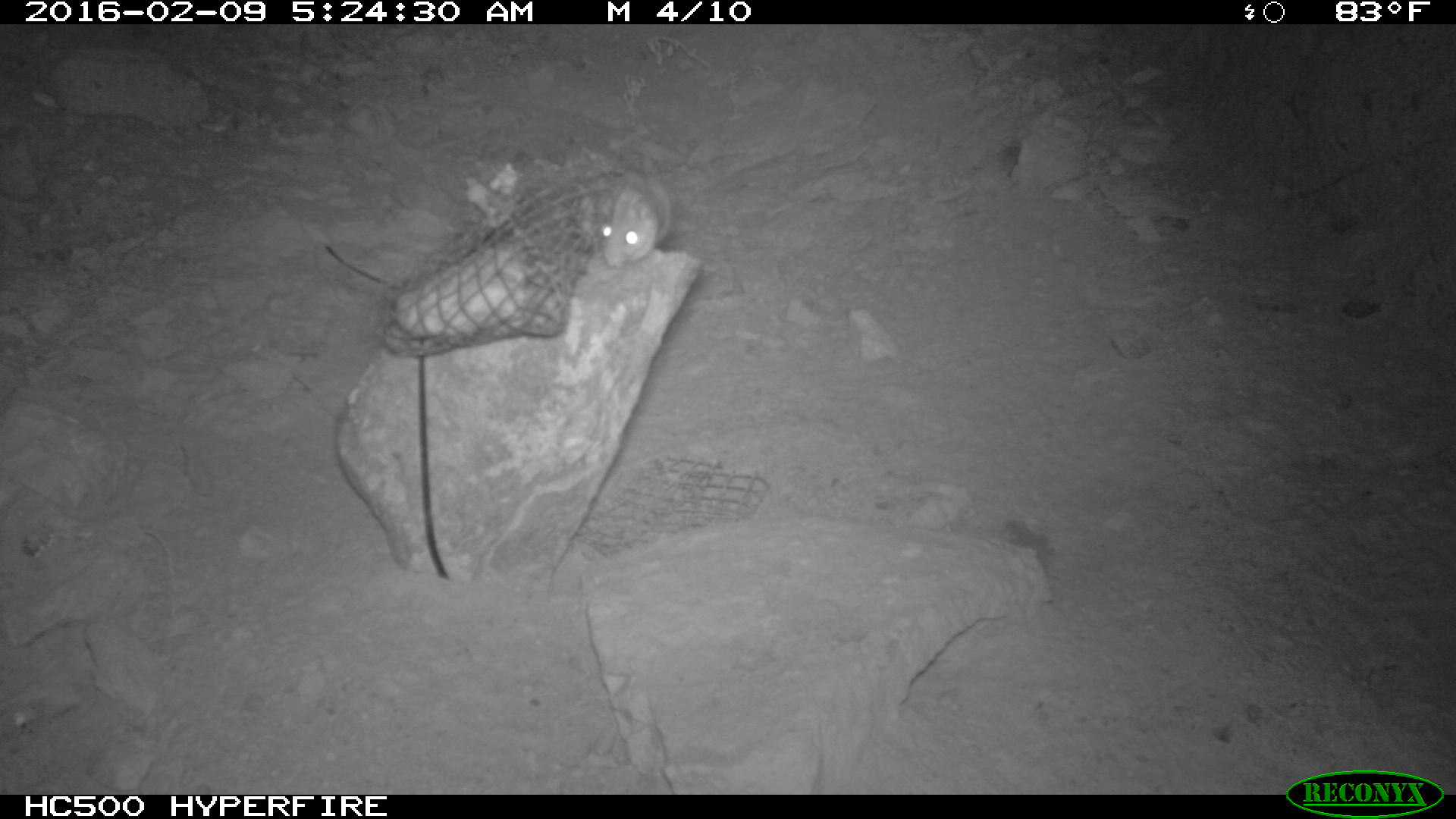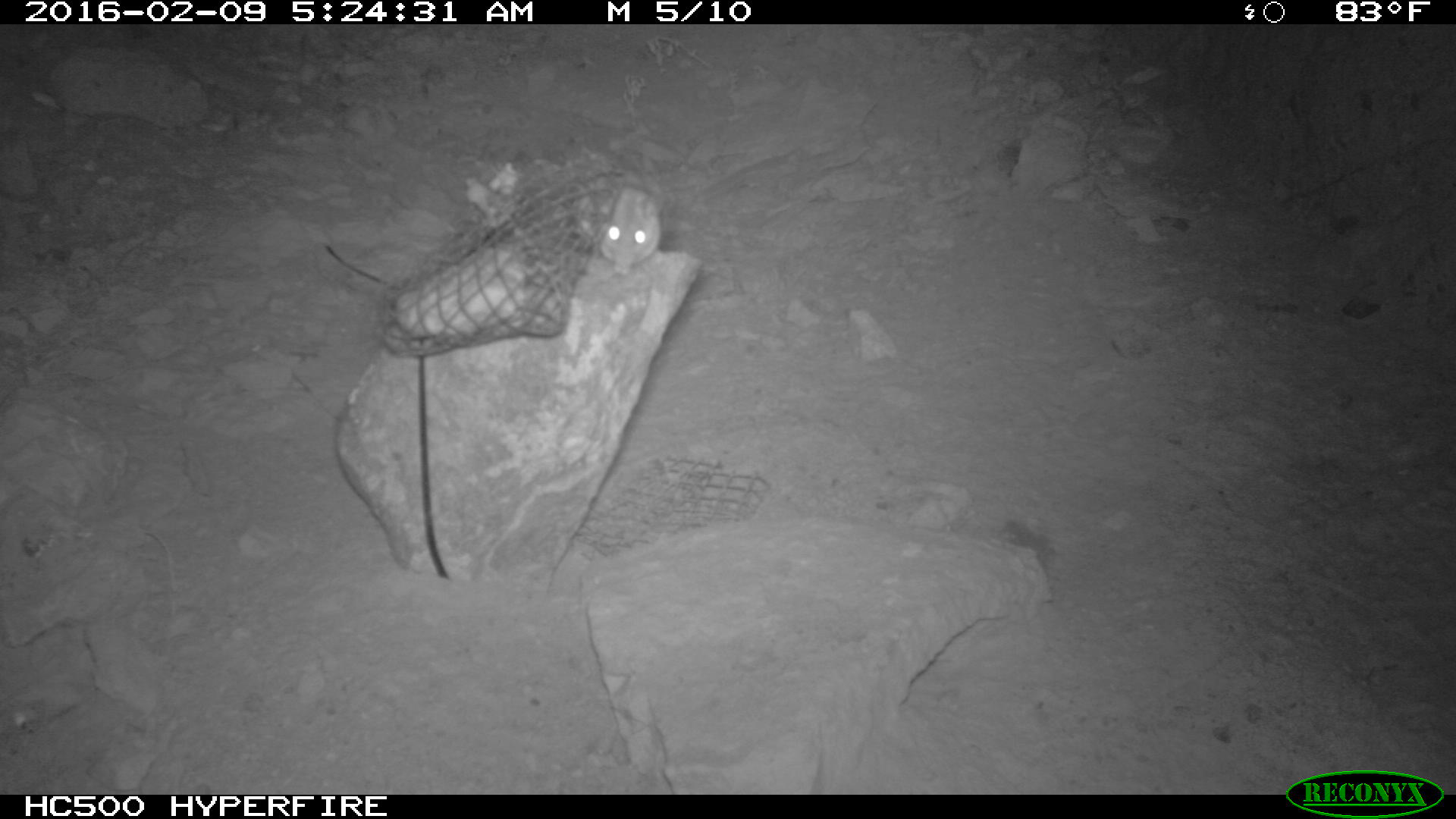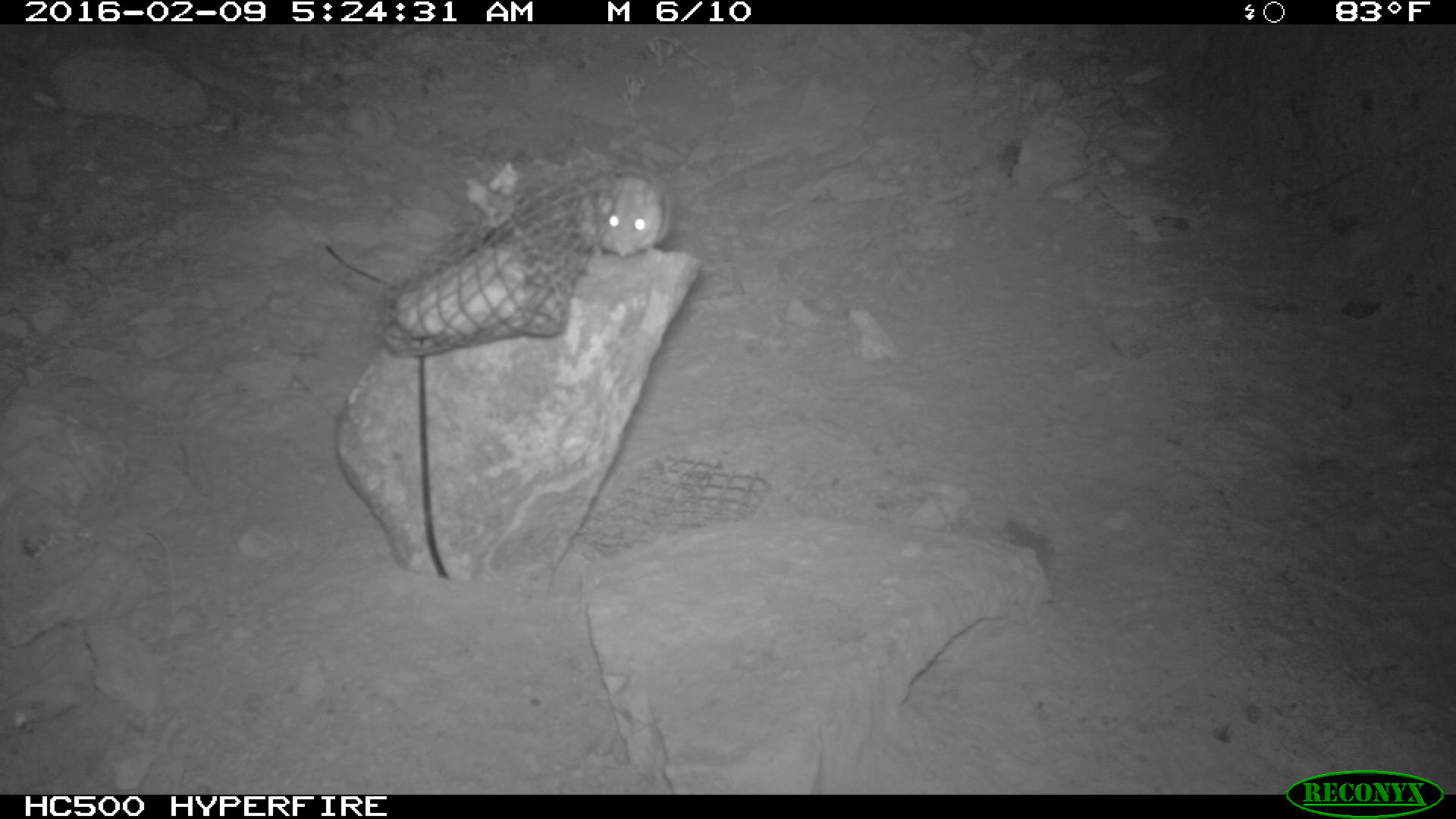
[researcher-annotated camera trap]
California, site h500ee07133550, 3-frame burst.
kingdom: Animalia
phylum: Chordata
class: Mammalia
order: Rodentia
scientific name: Rodentia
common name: rodent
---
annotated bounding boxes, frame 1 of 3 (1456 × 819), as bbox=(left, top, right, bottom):
rodent: bbox=(579, 171, 670, 268)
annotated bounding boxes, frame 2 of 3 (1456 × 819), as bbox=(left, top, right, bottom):
rodent: bbox=(576, 163, 660, 275)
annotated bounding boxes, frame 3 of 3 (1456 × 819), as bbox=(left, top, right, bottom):
rodent: bbox=(579, 166, 672, 265)